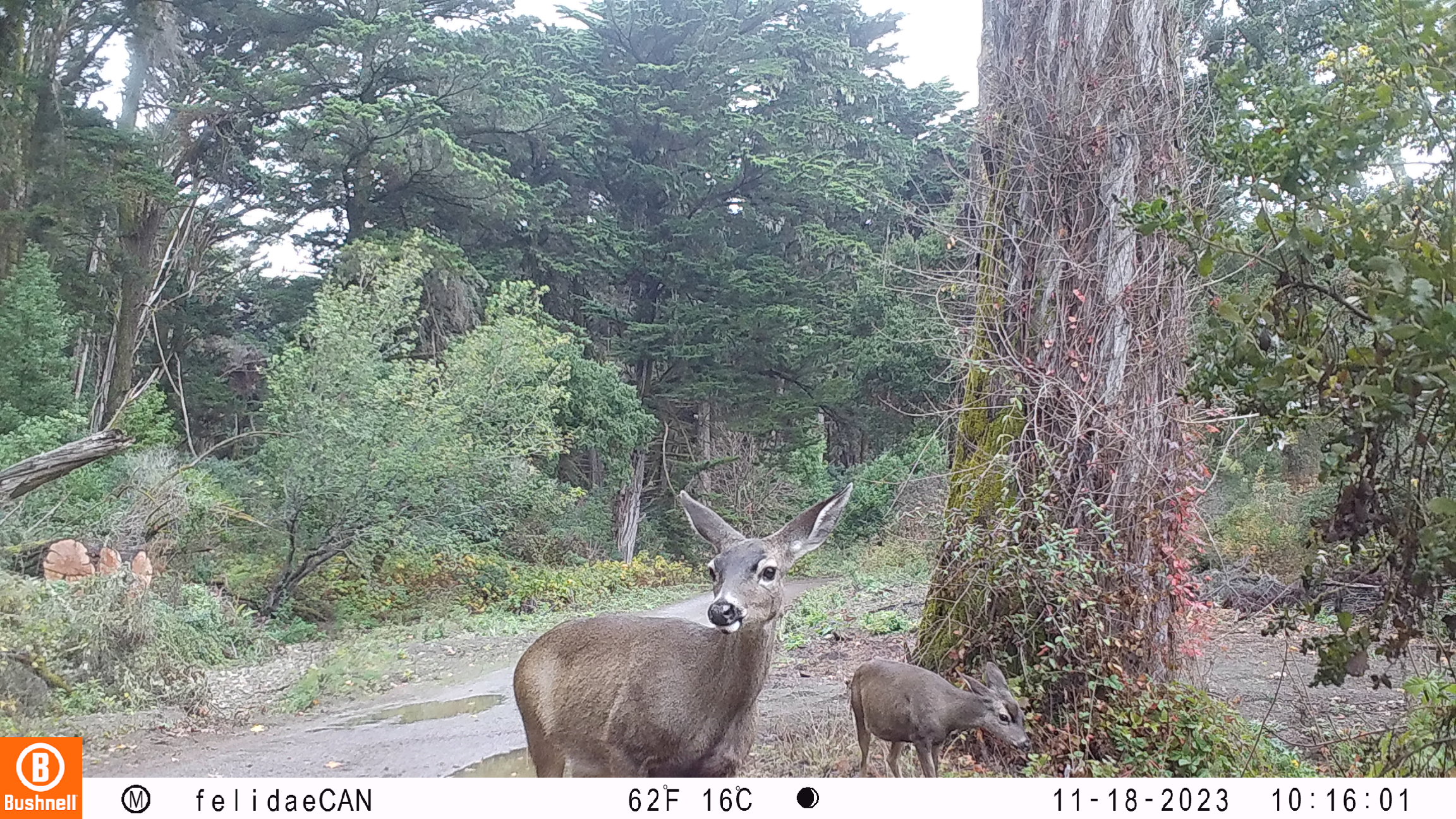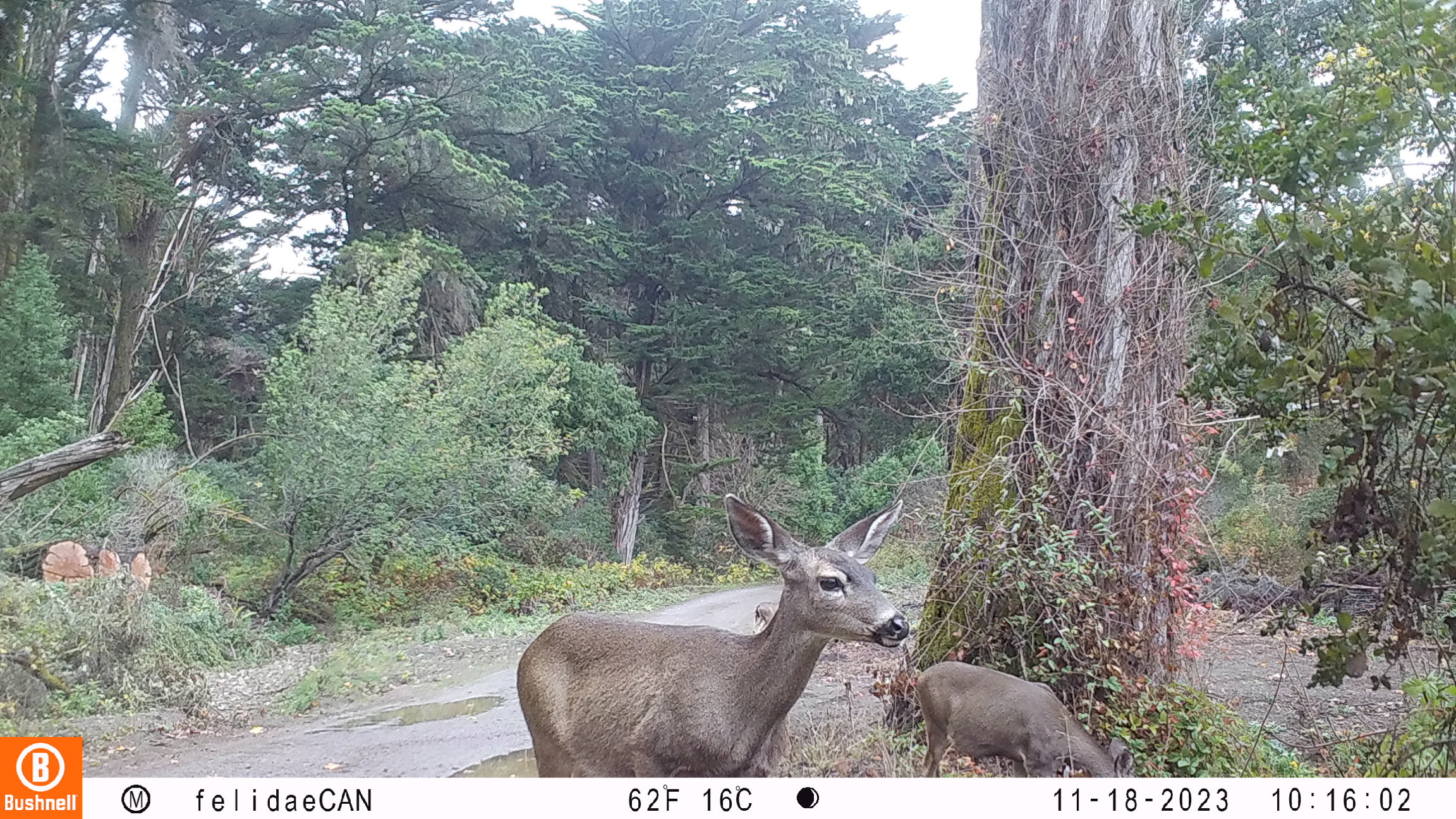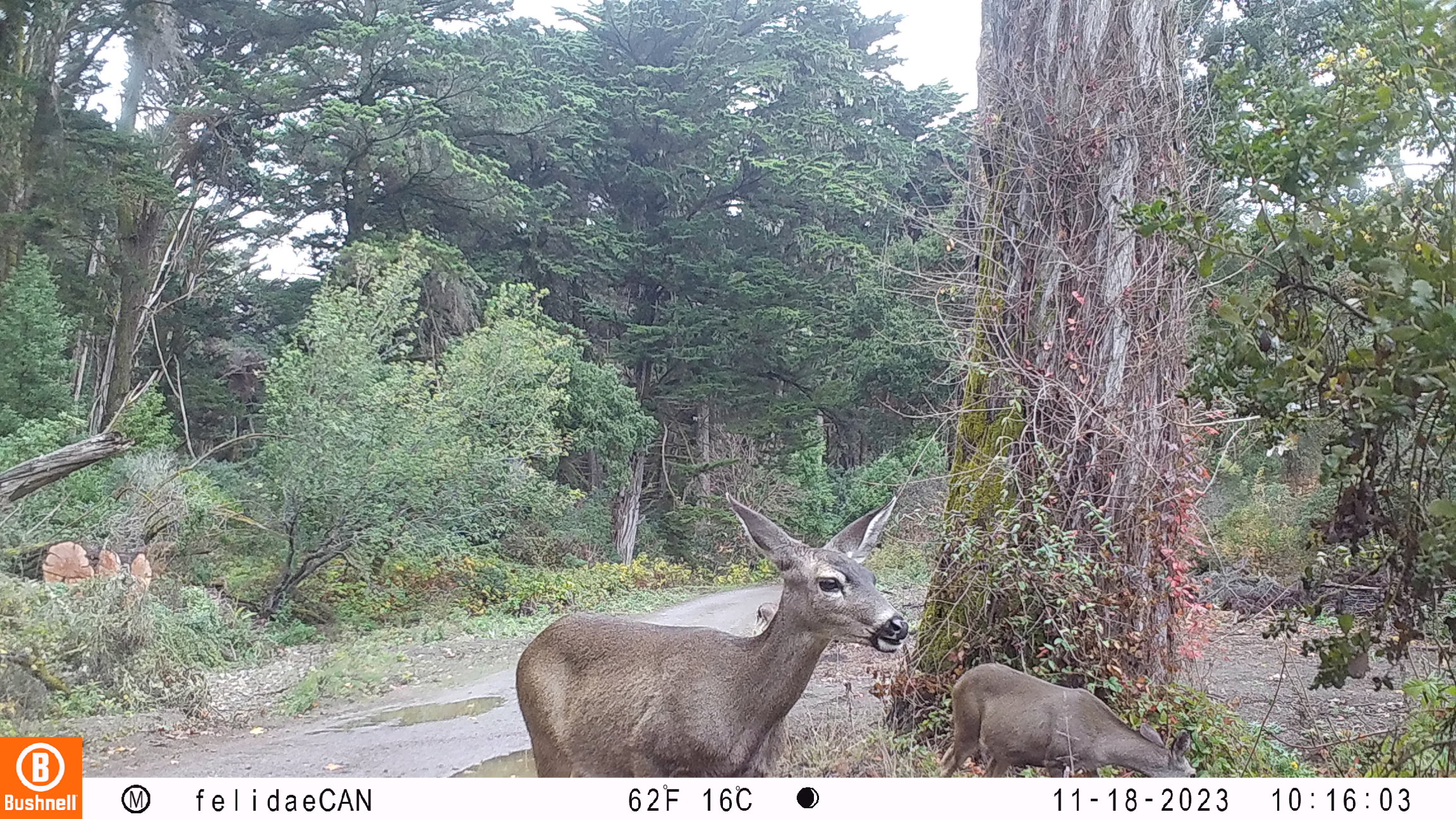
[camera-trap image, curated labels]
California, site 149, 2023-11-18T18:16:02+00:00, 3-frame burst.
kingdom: Animalia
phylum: Chordata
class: Mammalia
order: Artiodactyla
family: Cervidae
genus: Odocoileus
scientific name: Odocoileus hemionus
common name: mule deer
Mule deer (Odocoileus hemionus).